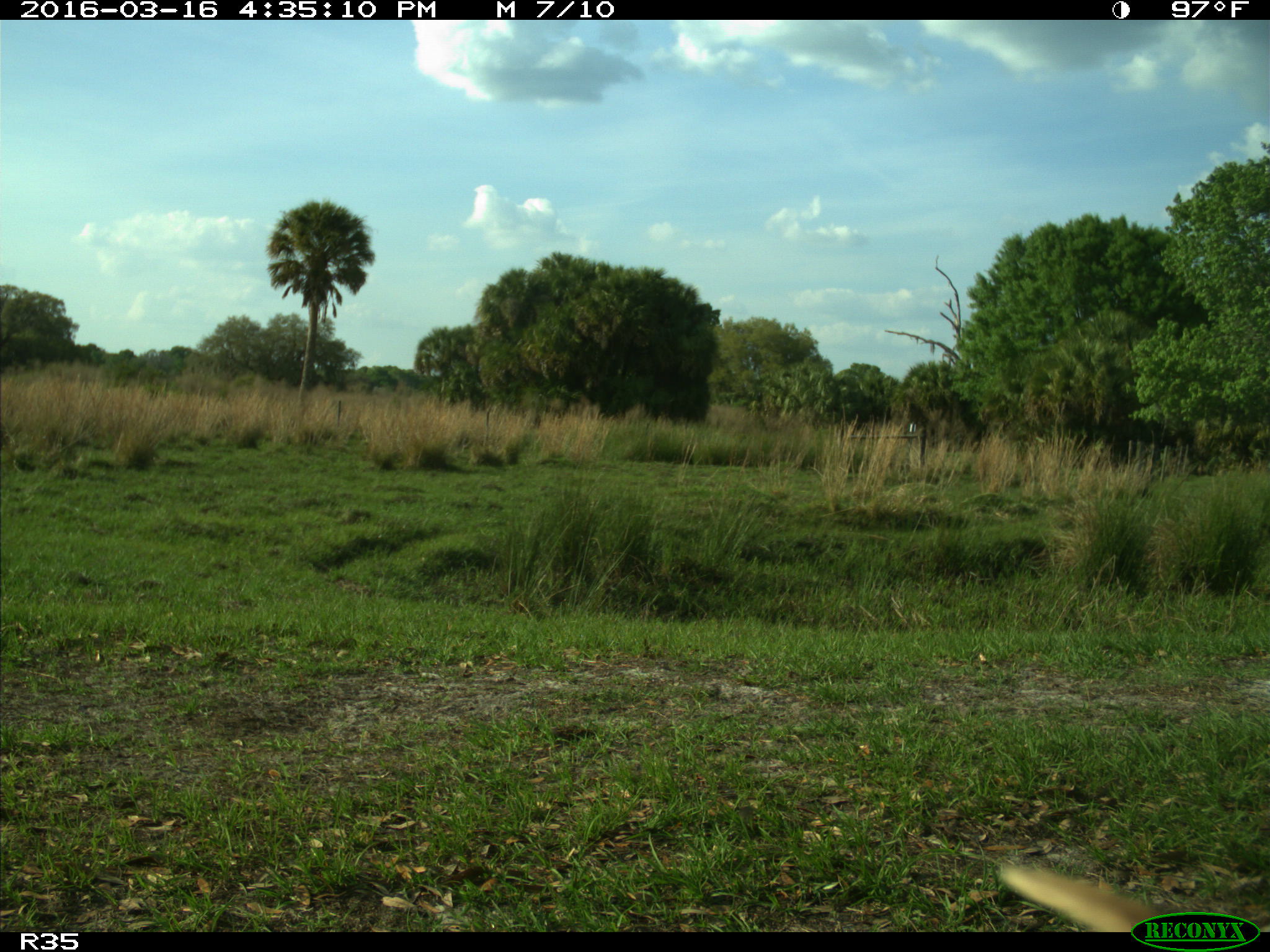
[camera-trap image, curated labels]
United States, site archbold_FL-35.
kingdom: Animalia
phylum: Chordata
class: Mammalia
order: Artiodactyla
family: Bovidae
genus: Bos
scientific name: Bos taurus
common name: domestic cow